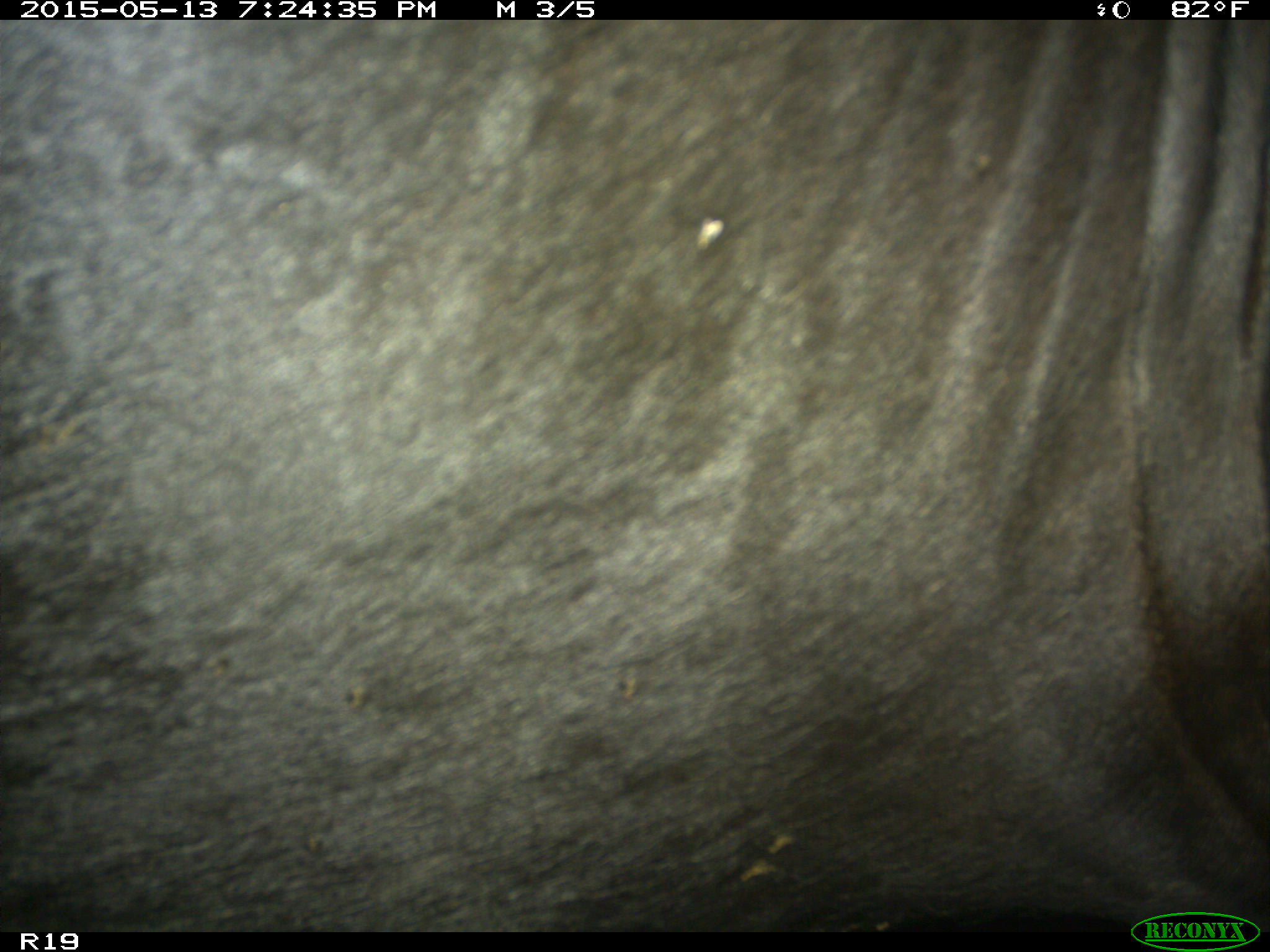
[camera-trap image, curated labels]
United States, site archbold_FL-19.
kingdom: Animalia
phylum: Chordata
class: Mammalia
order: Artiodactyla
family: Bovidae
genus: Bos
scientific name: Bos taurus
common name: domestic cow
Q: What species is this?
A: Bos taurus (domestic cow).